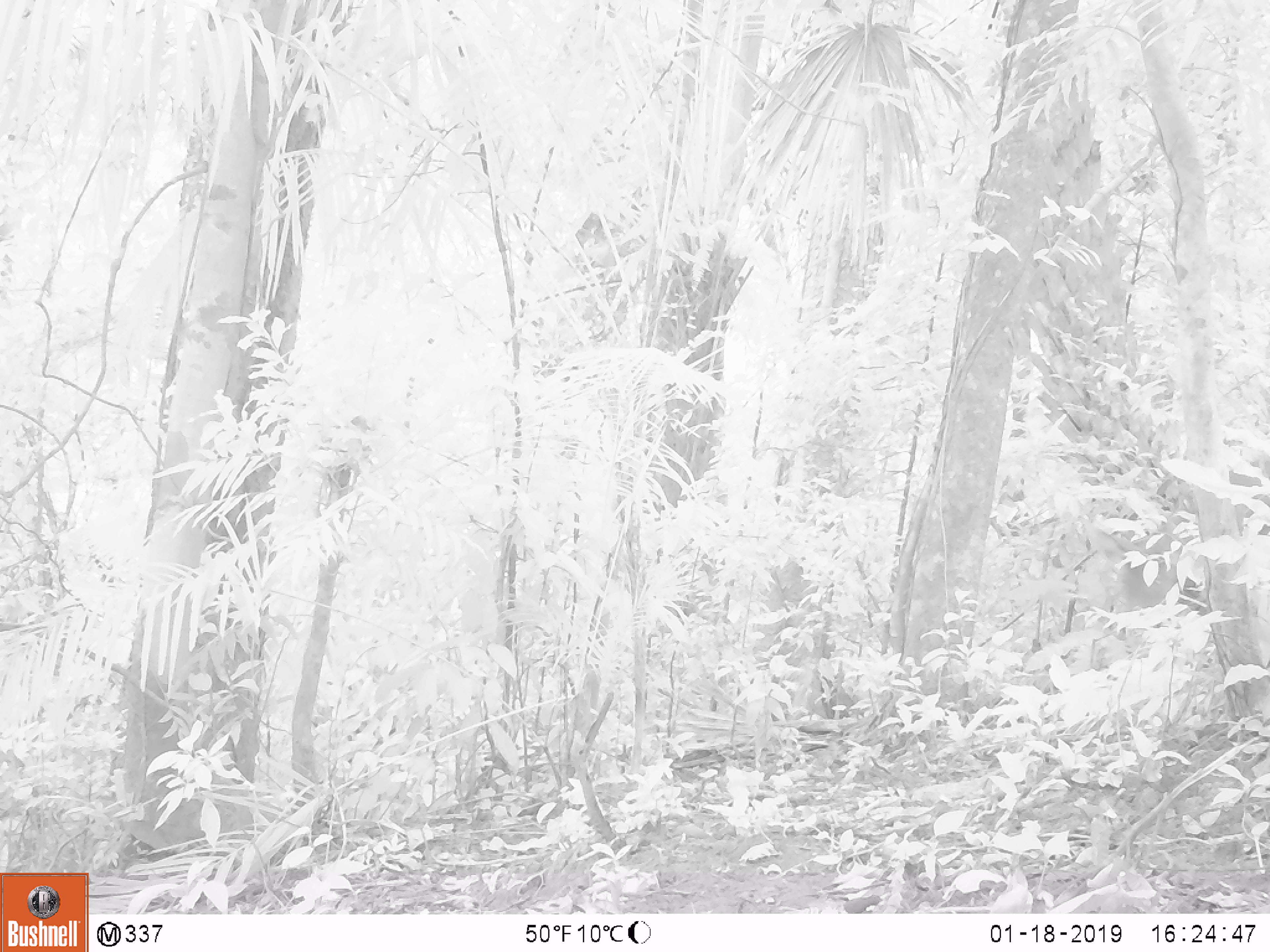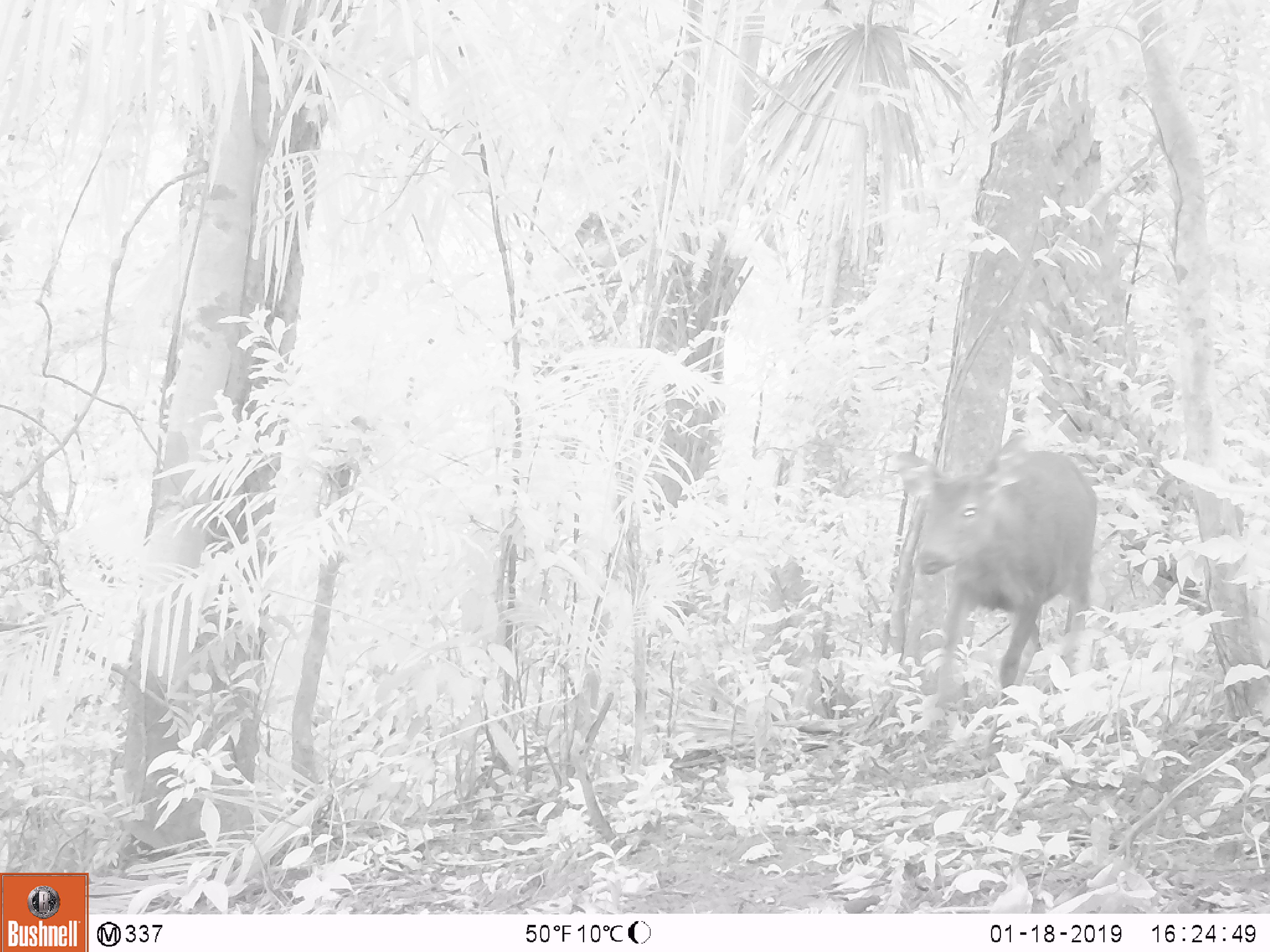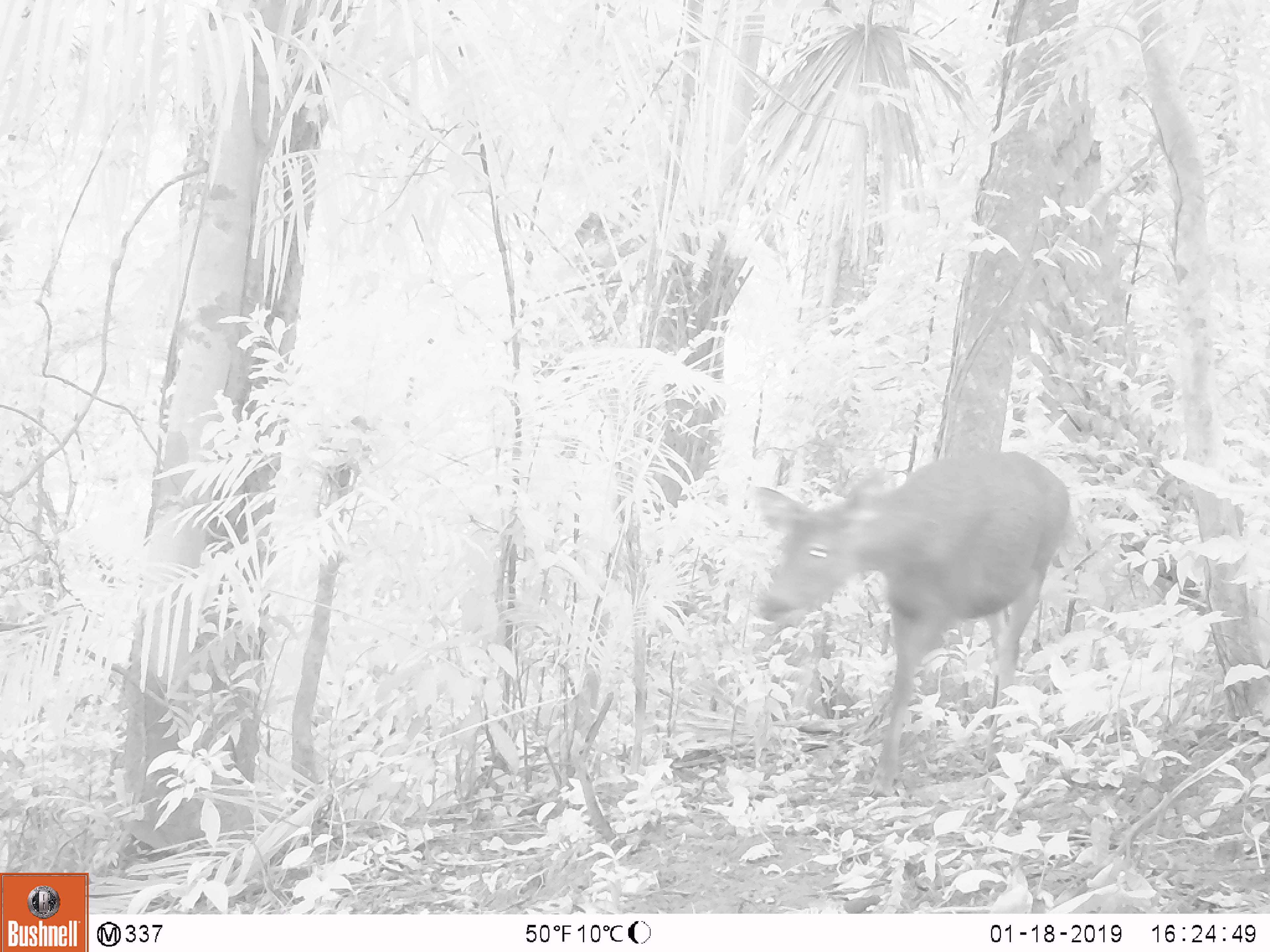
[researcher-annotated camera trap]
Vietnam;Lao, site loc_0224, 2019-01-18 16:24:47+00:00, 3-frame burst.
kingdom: Animalia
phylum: Chordata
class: Mammalia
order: Artiodactyla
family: Cervidae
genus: Rusa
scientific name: Rusa unicolor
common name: sambar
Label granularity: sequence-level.